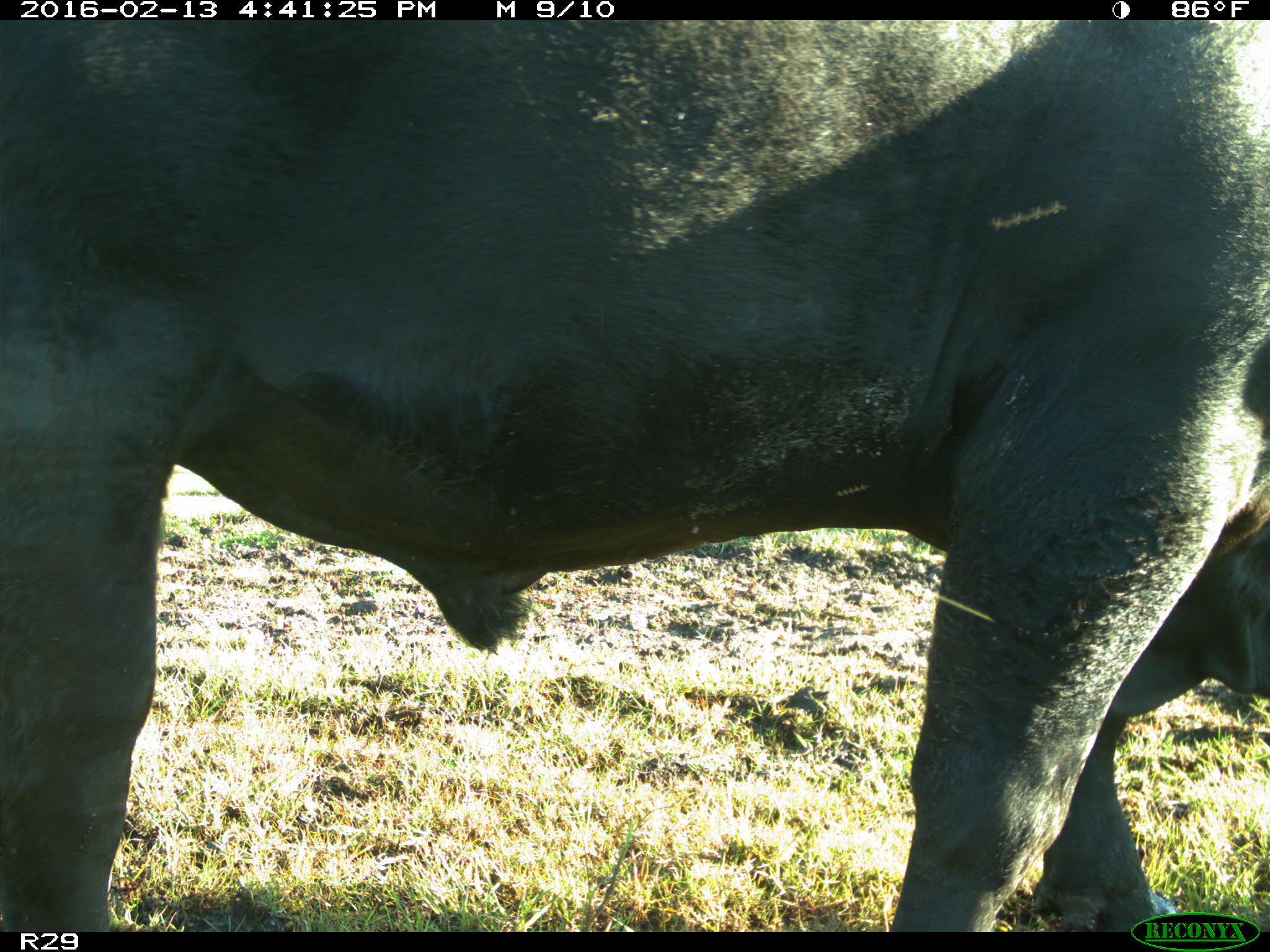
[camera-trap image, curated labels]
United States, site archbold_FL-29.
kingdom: Animalia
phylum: Chordata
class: Mammalia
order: Artiodactyla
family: Bovidae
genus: Bos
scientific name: Bos taurus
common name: domestic cow